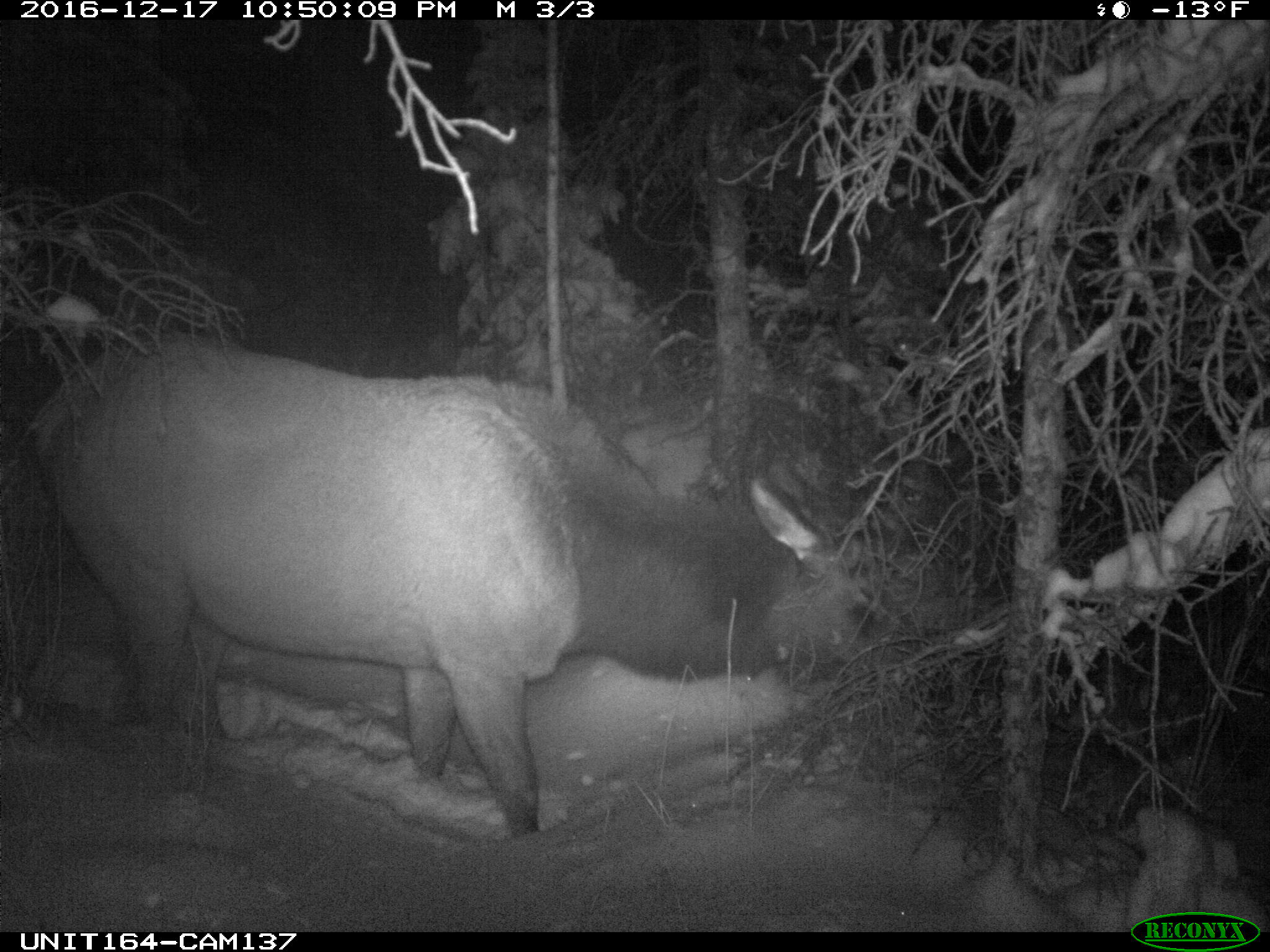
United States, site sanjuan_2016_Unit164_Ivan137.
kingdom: Animalia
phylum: Chordata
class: Mammalia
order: Artiodactyla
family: Cervidae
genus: Cervus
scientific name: Cervus elaphus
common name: red deer